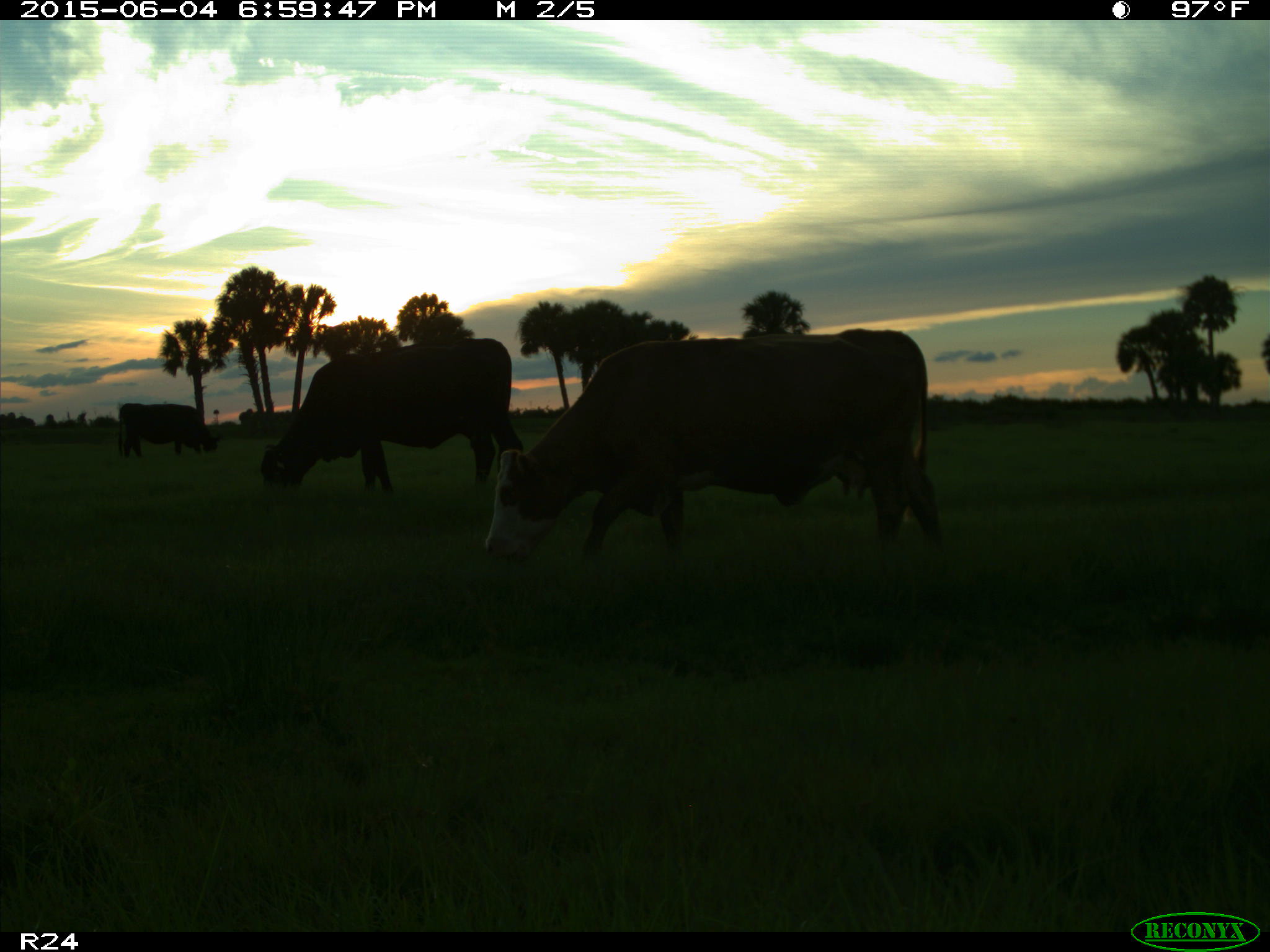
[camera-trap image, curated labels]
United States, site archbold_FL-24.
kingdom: Animalia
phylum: Chordata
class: Mammalia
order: Artiodactyla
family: Bovidae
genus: Bos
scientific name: Bos taurus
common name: domestic cow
Bos taurus (domestic cow).